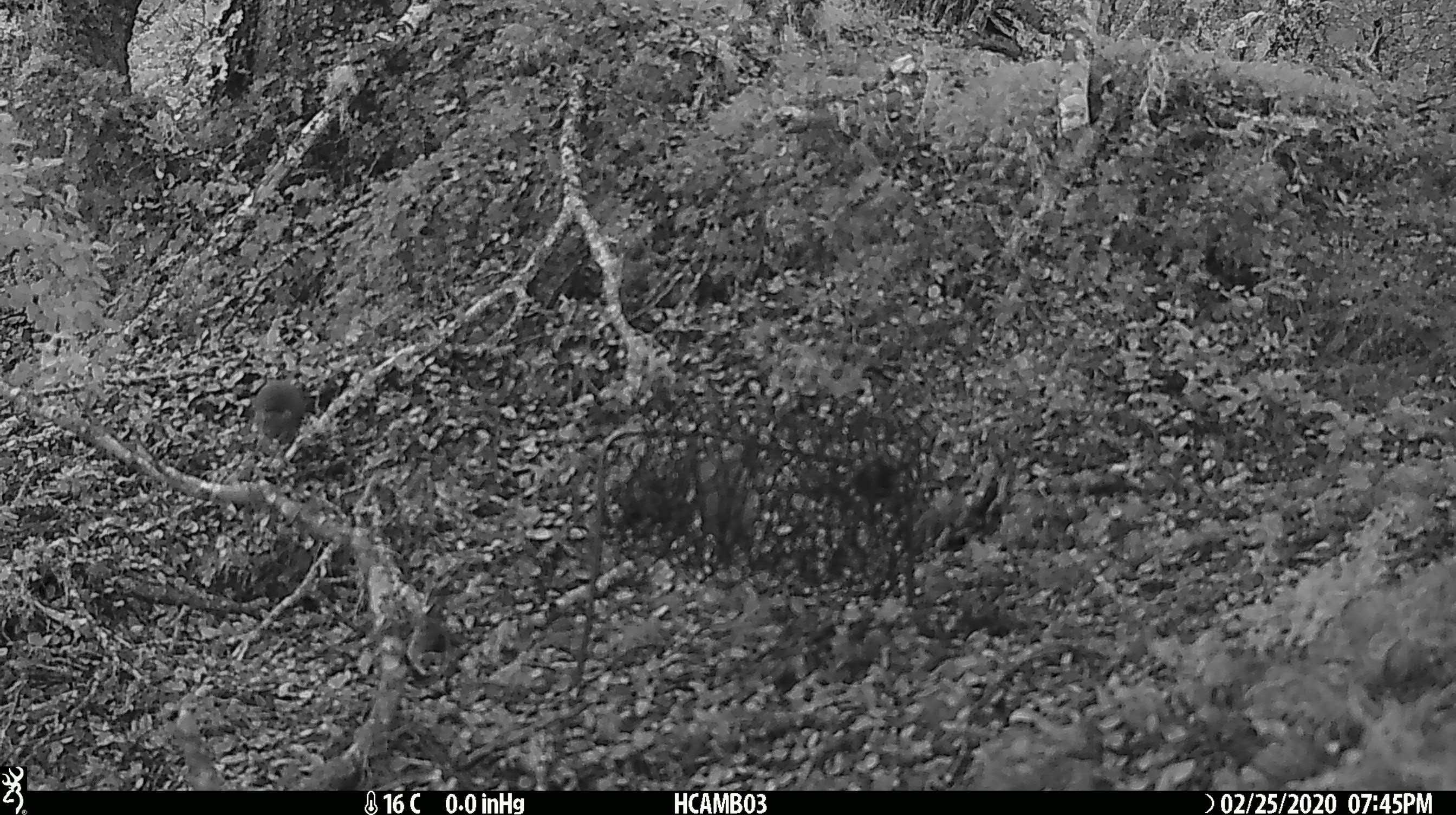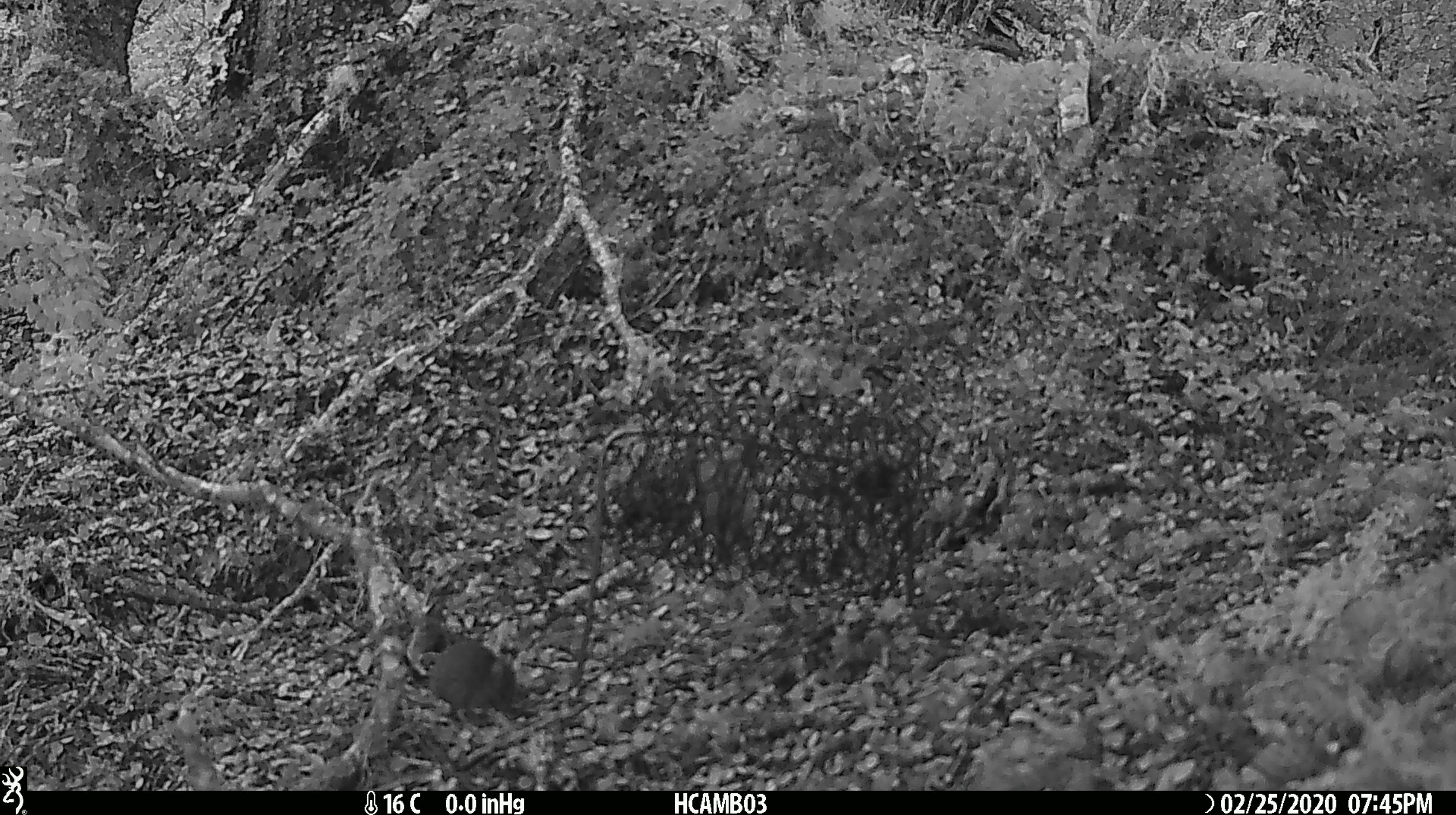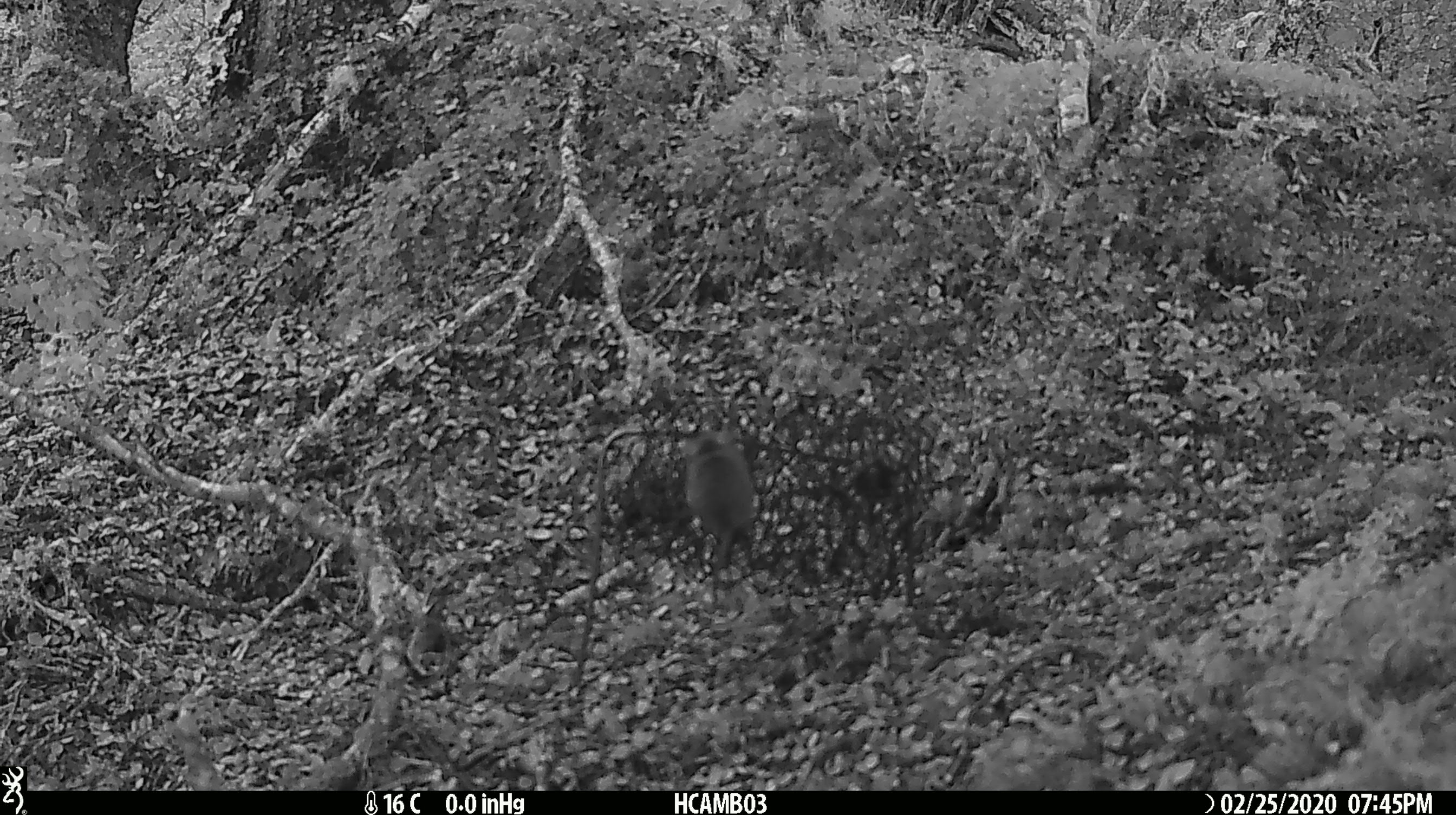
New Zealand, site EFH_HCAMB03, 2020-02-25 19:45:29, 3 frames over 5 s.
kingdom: Animalia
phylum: Chordata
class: Mammalia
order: Rodentia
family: Muridae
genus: Mus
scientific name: Mus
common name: mouse